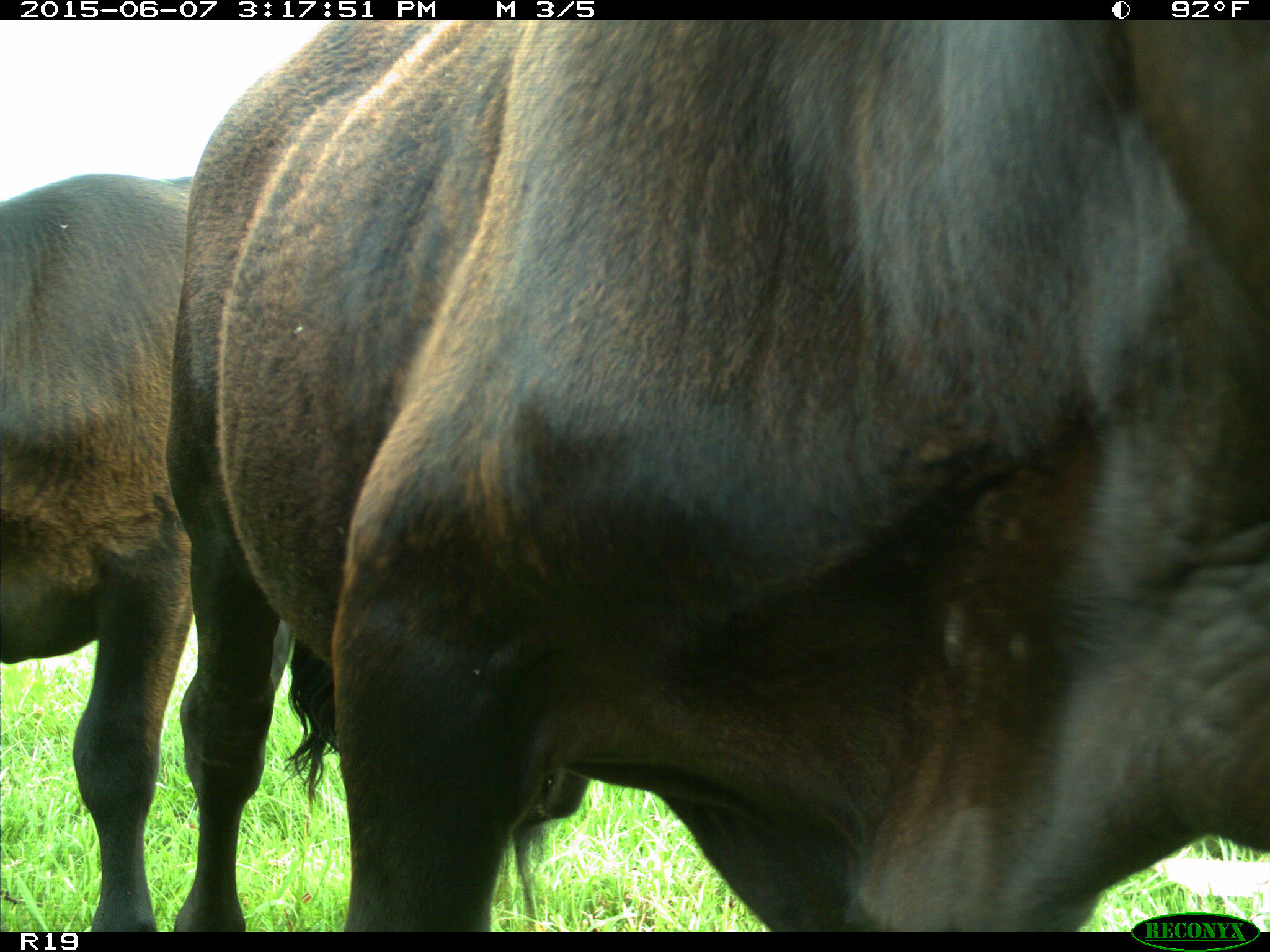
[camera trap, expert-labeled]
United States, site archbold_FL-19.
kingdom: Animalia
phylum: Chordata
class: Mammalia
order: Artiodactyla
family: Bovidae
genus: Bos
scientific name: Bos taurus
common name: domestic cow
Bos taurus (domestic cow).